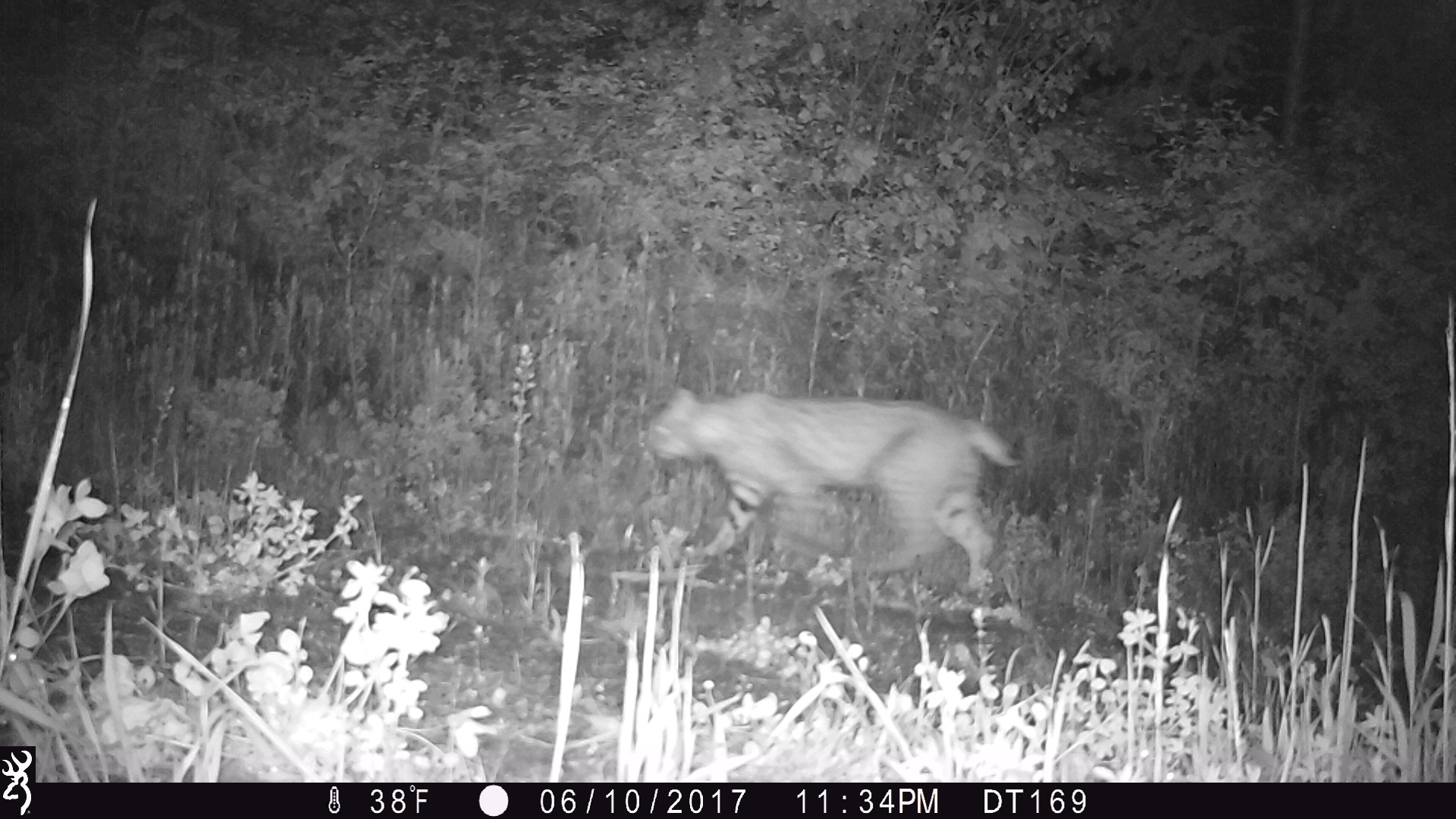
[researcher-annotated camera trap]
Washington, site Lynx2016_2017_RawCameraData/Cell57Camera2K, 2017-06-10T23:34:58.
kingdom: Animalia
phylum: Chordata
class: Mammalia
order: Carnivora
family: Felidae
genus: Lynx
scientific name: Lynx rufus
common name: bobcat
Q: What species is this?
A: Lynx rufus (bobcat).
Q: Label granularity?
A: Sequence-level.